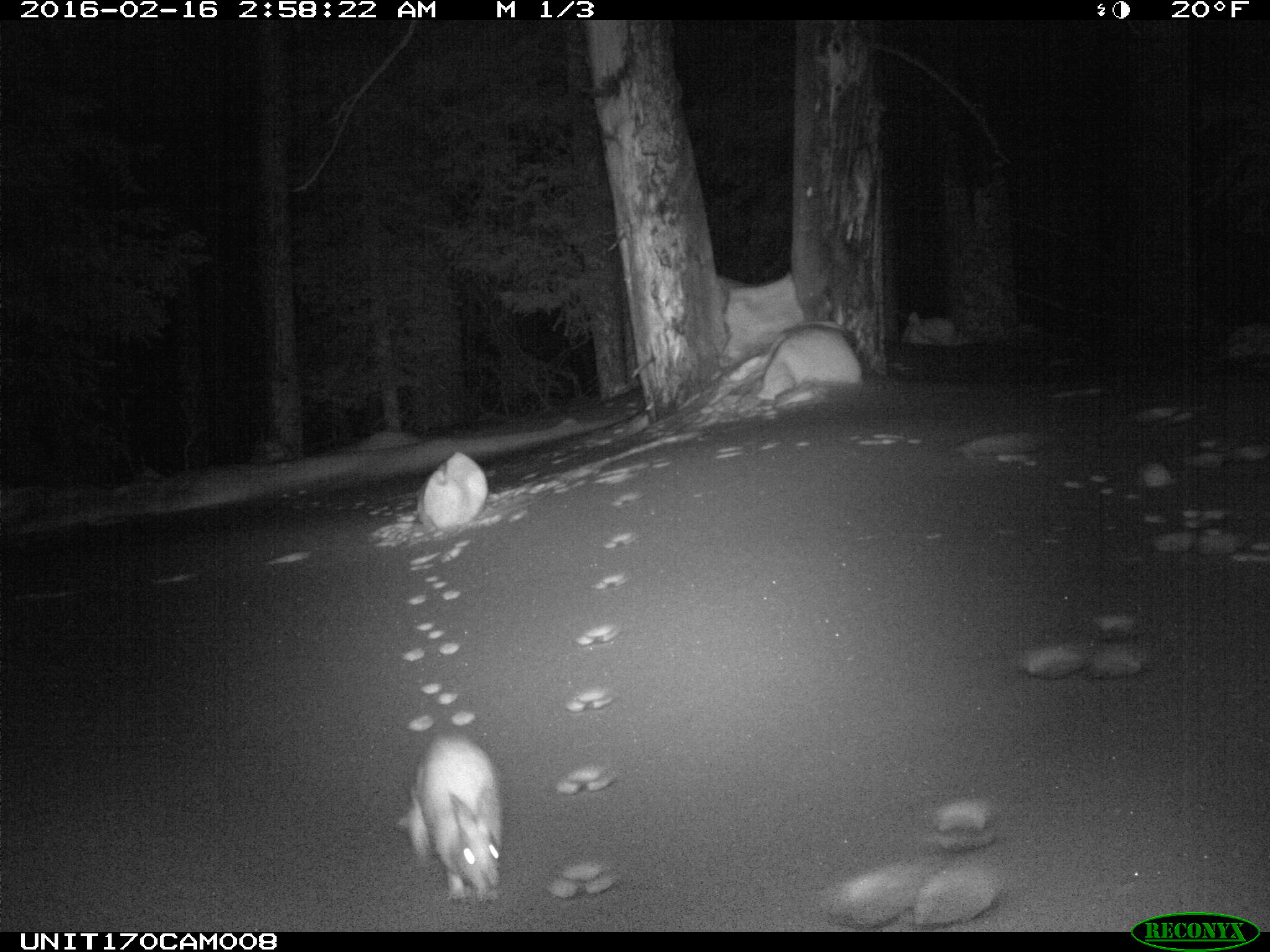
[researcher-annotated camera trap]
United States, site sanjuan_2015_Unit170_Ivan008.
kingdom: Animalia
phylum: Chordata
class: Mammalia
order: Lagomorpha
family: Leporidae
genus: Lepus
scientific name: Lepus americanus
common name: snowshoe hare